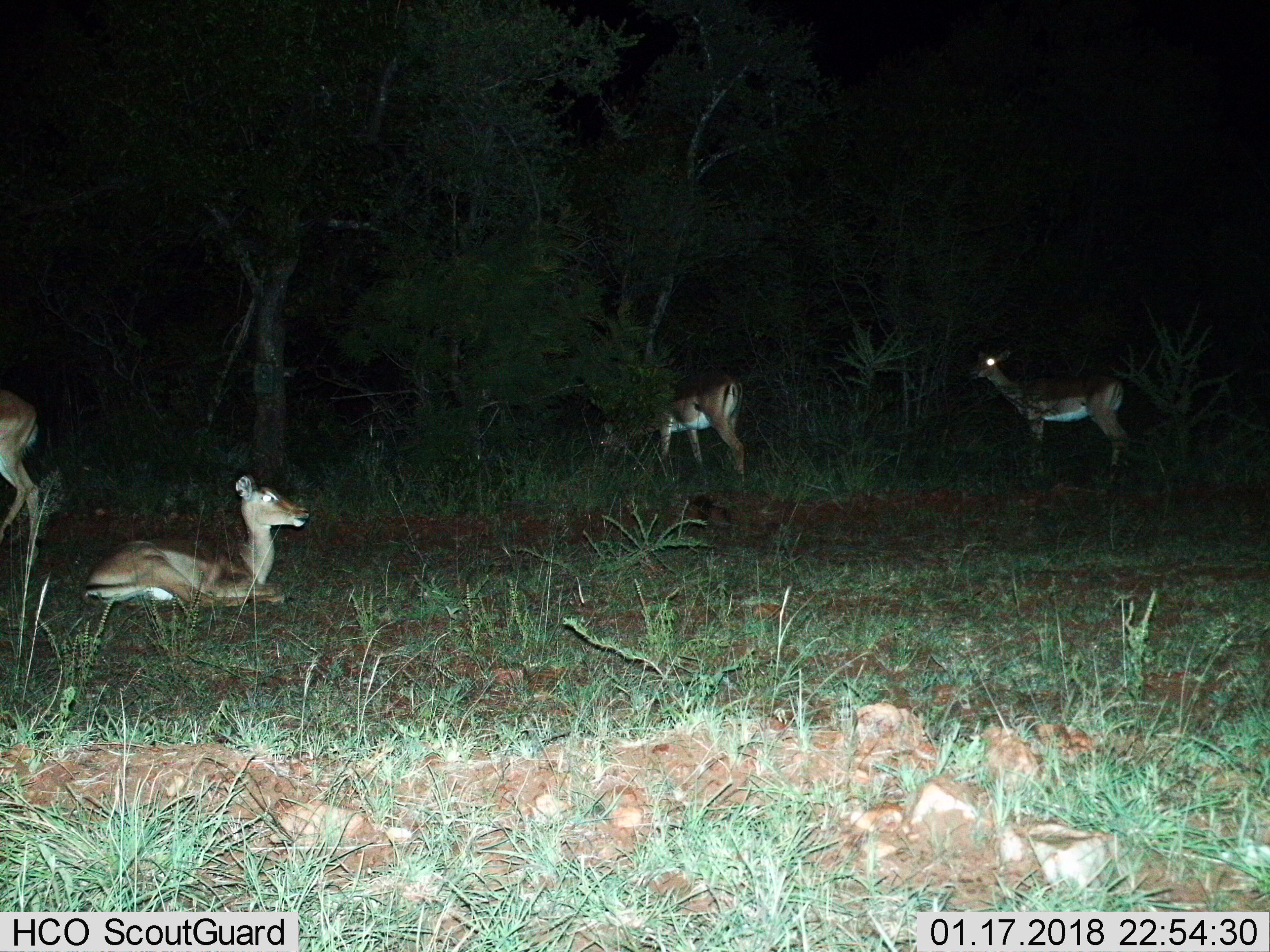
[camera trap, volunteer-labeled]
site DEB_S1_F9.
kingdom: Animalia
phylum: Chordata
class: Mammalia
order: Artiodactyla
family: Bovidae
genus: Aepyceros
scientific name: Aepyceros melampus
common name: impala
Impala (Aepyceros melampus), count 4. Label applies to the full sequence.